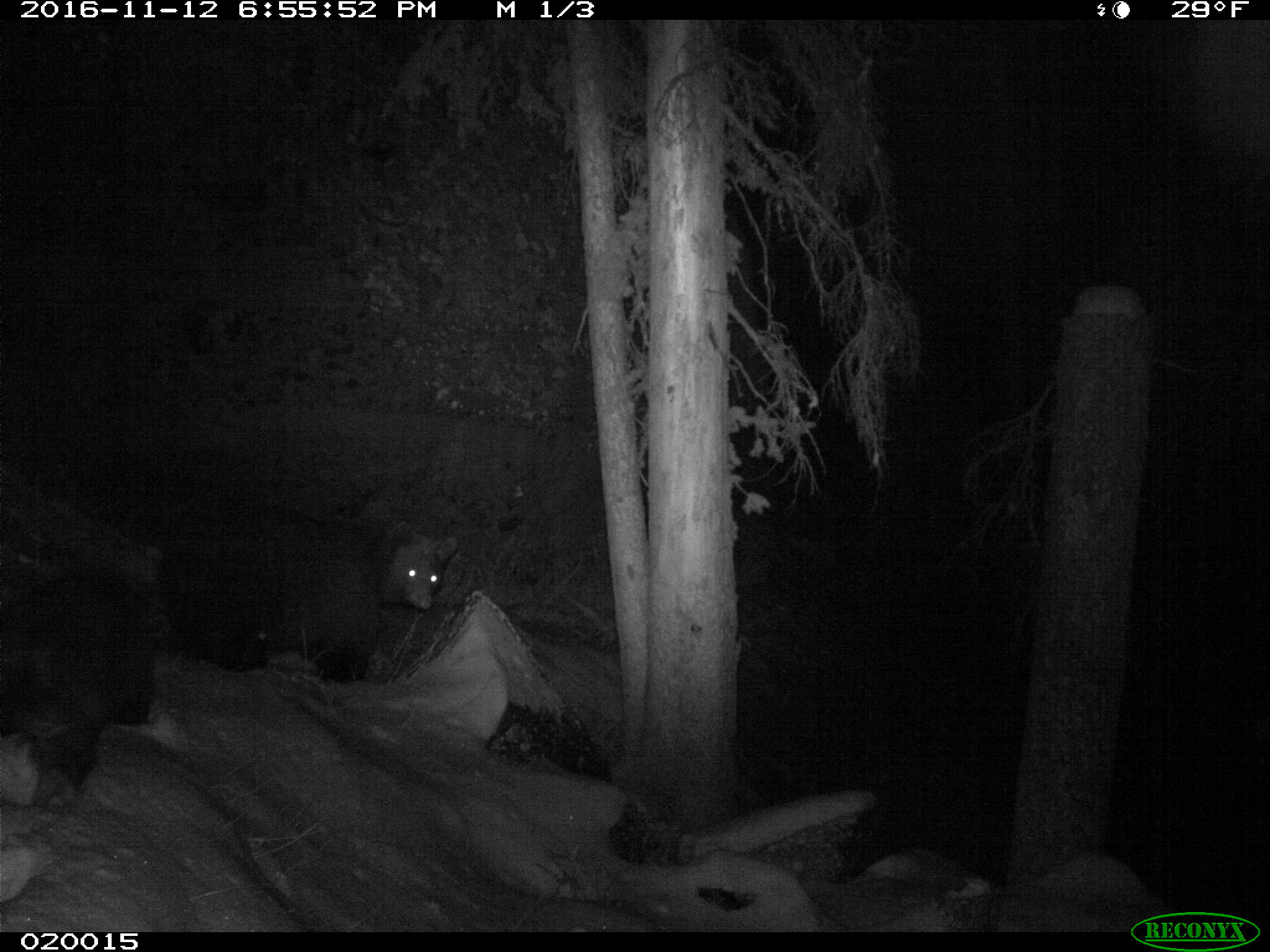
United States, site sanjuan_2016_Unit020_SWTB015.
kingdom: Animalia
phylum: Chordata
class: Mammalia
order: Carnivora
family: Ursidae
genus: Ursus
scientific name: Ursus americanus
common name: american black bear